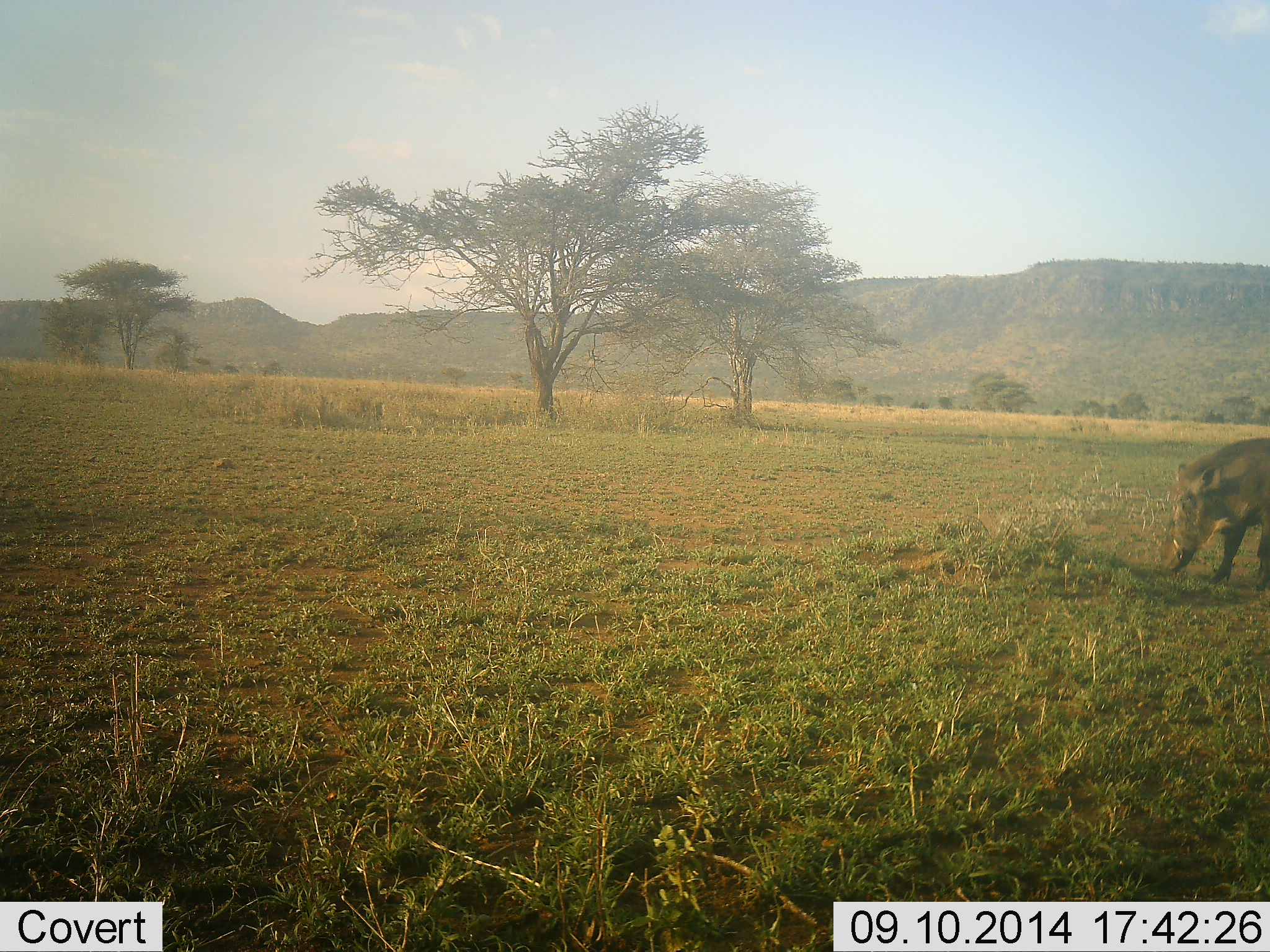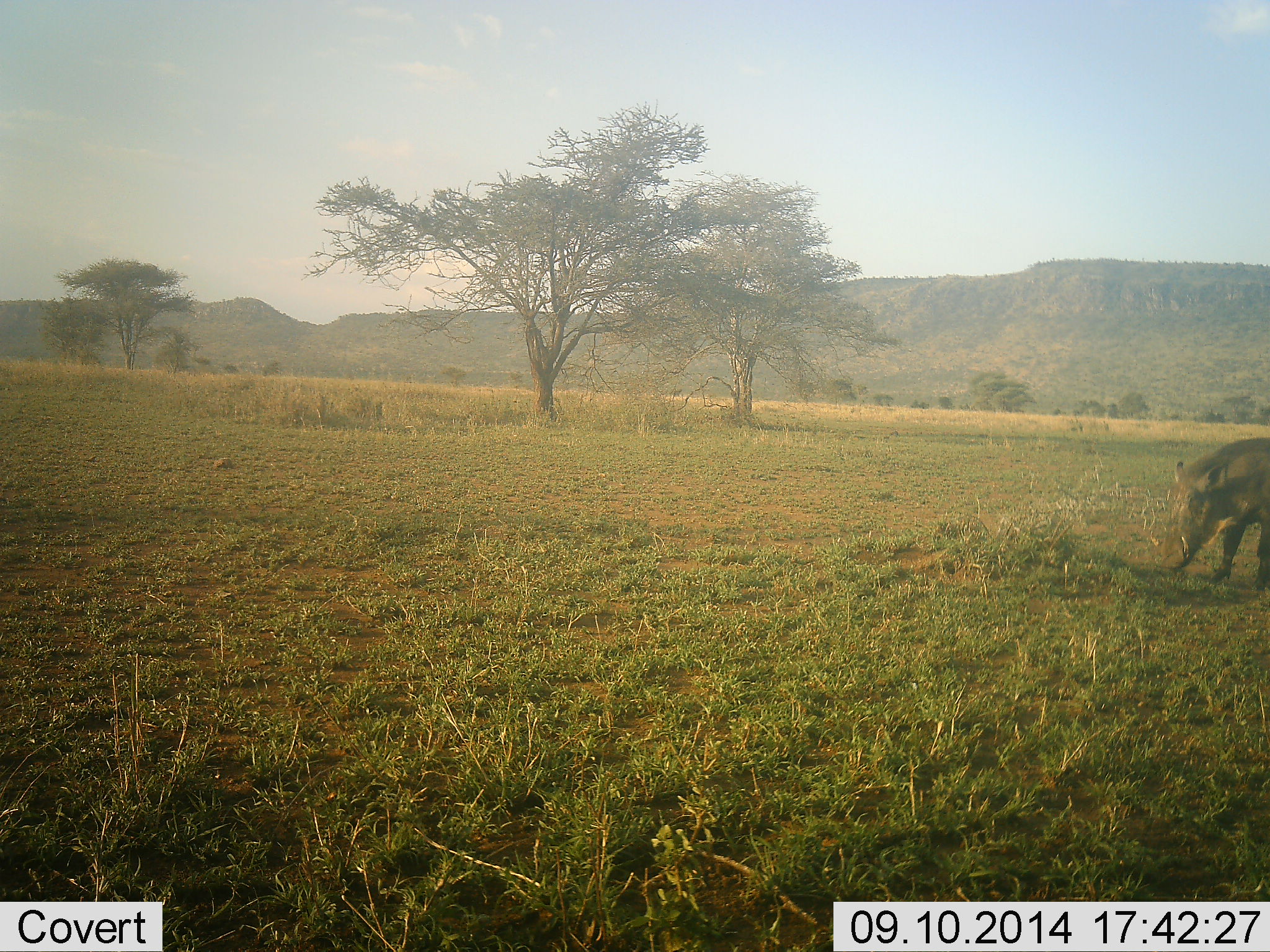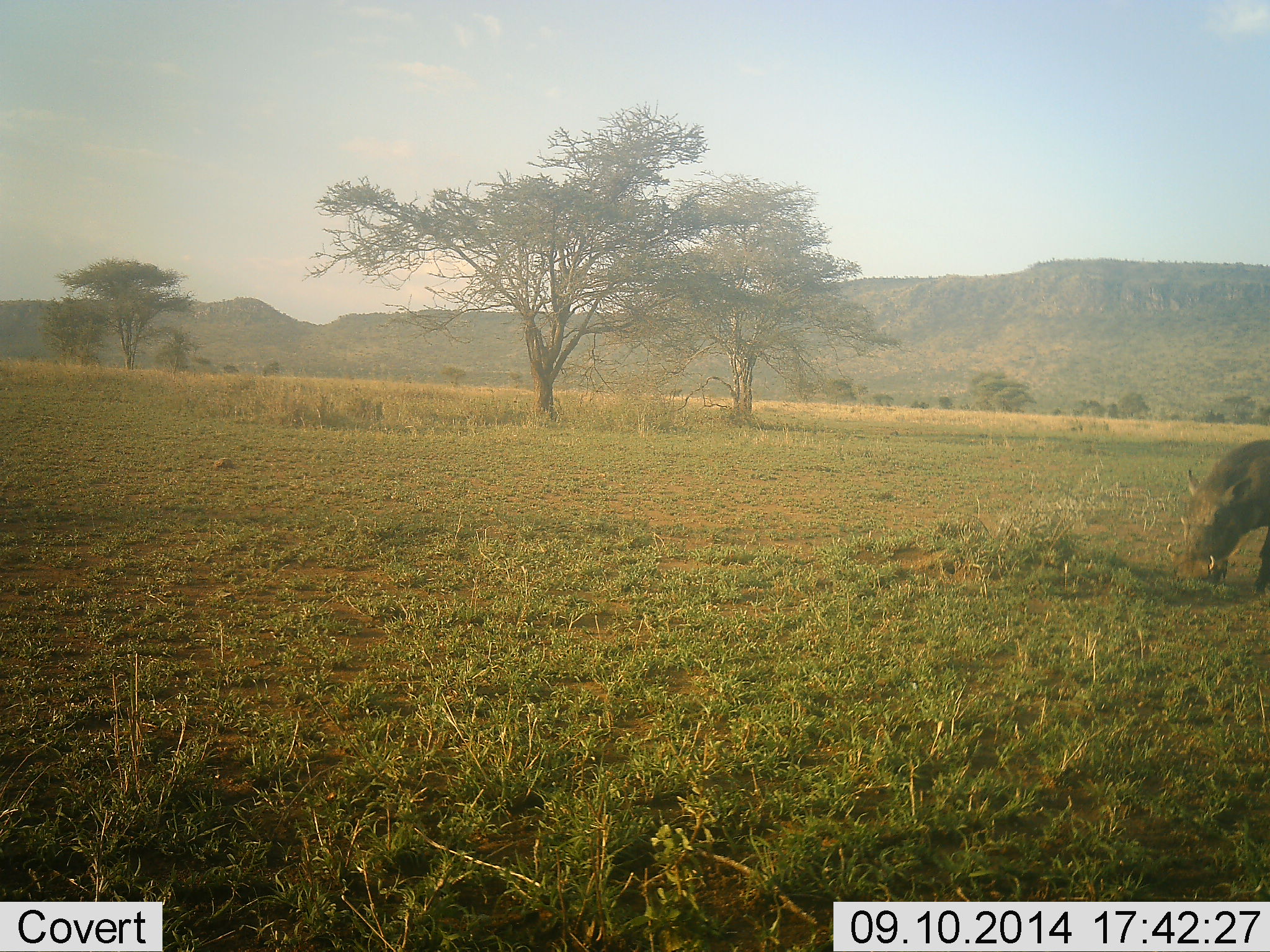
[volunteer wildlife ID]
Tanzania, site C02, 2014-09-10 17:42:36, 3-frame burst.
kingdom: Animalia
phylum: Chordata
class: Mammalia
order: Artiodactyla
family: Suidae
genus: Phacochoerus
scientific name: Phacochoerus africanus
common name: warthog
Warthog (Phacochoerus africanus), count 1. Behavior (volunteer vote fractions): standing 40%, resting 0%, moving 10%, interacting 0%. Young present (vote fraction): 0%. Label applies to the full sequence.